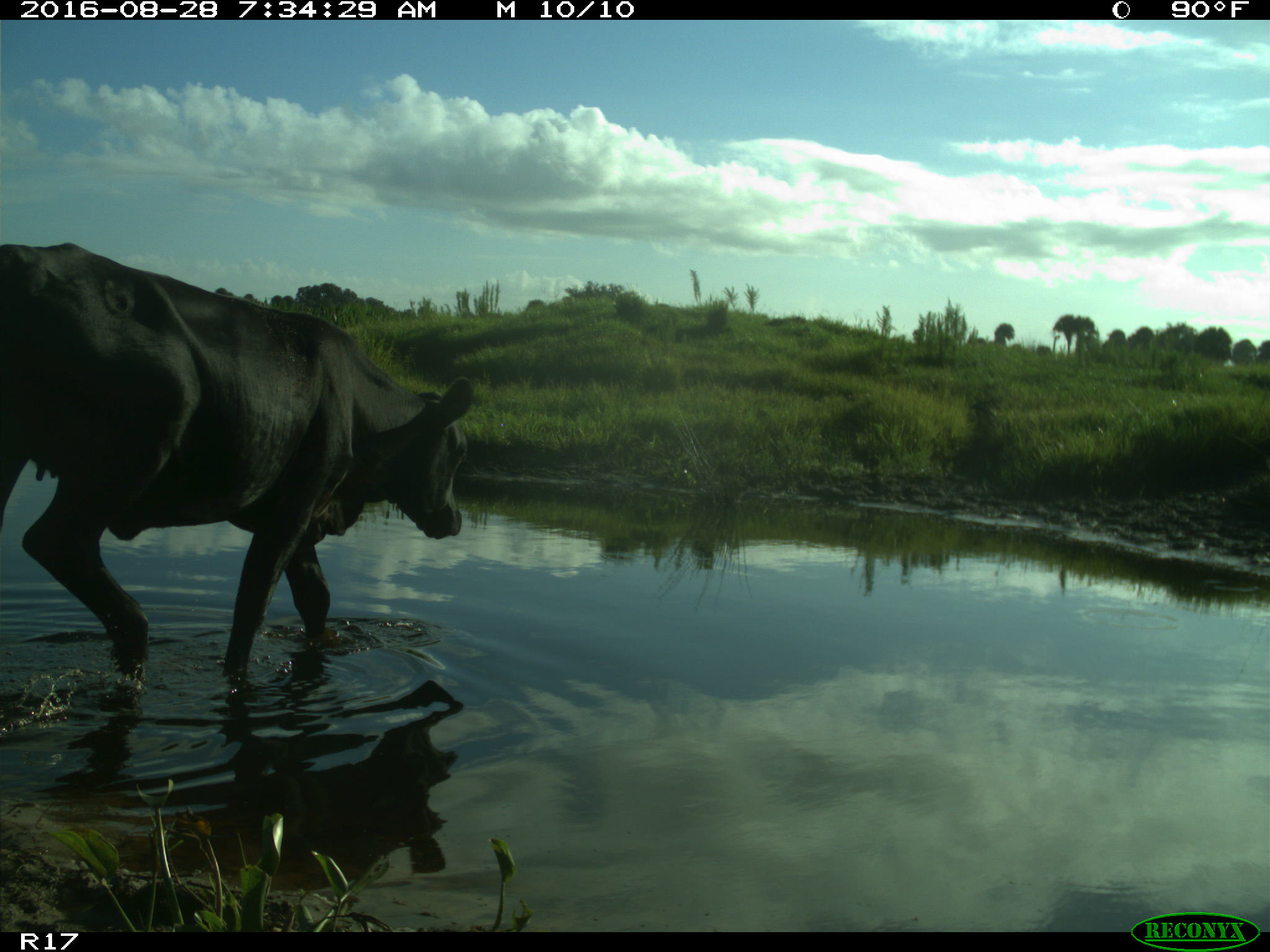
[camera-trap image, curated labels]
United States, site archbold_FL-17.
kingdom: Animalia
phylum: Chordata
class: Mammalia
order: Artiodactyla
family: Bovidae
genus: Bos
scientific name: Bos taurus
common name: domestic cow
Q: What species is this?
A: Bos taurus (domestic cow).